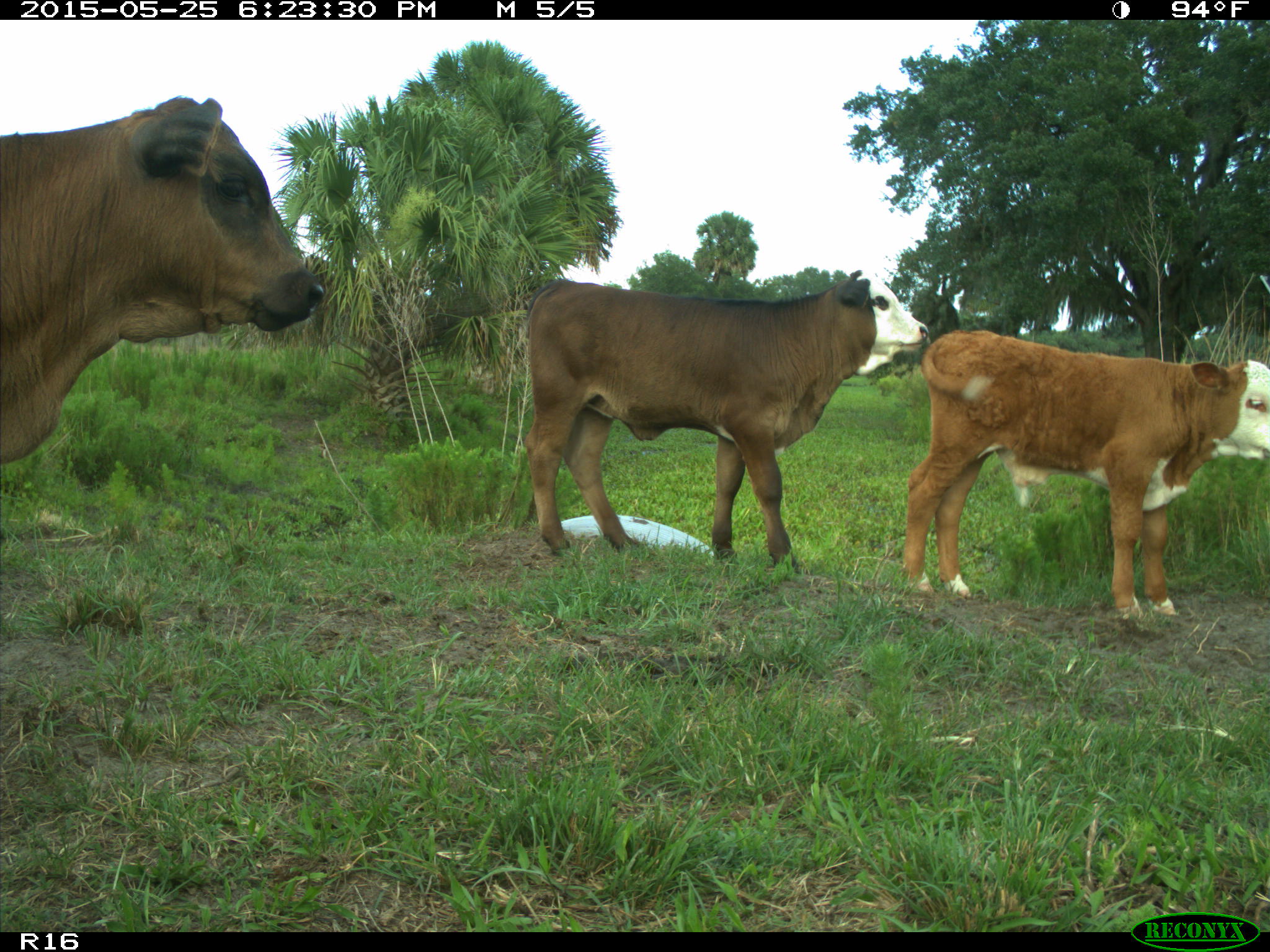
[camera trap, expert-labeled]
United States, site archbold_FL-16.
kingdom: Animalia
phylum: Chordata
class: Mammalia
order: Artiodactyla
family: Bovidae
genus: Bos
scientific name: Bos taurus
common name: domestic cow